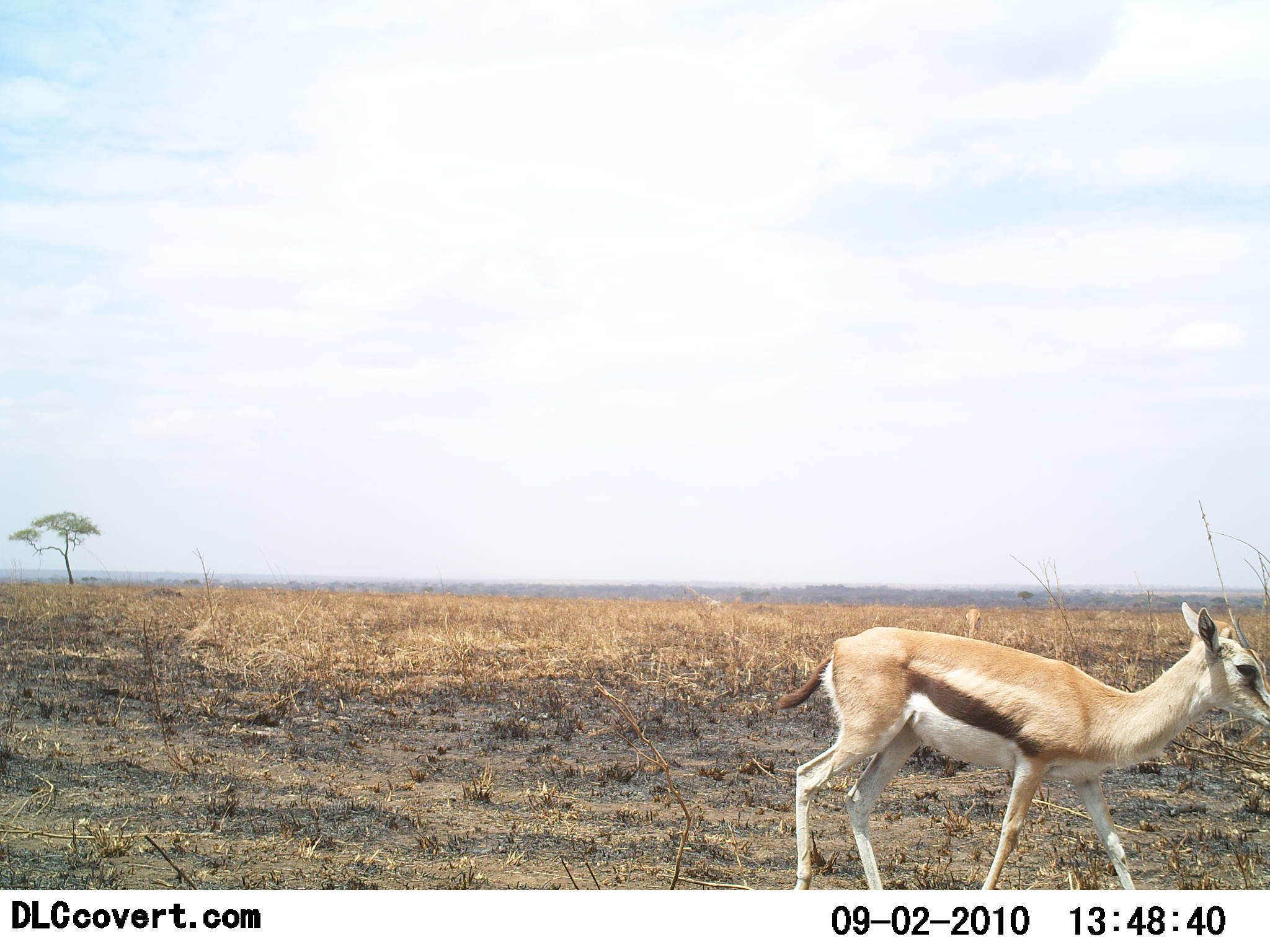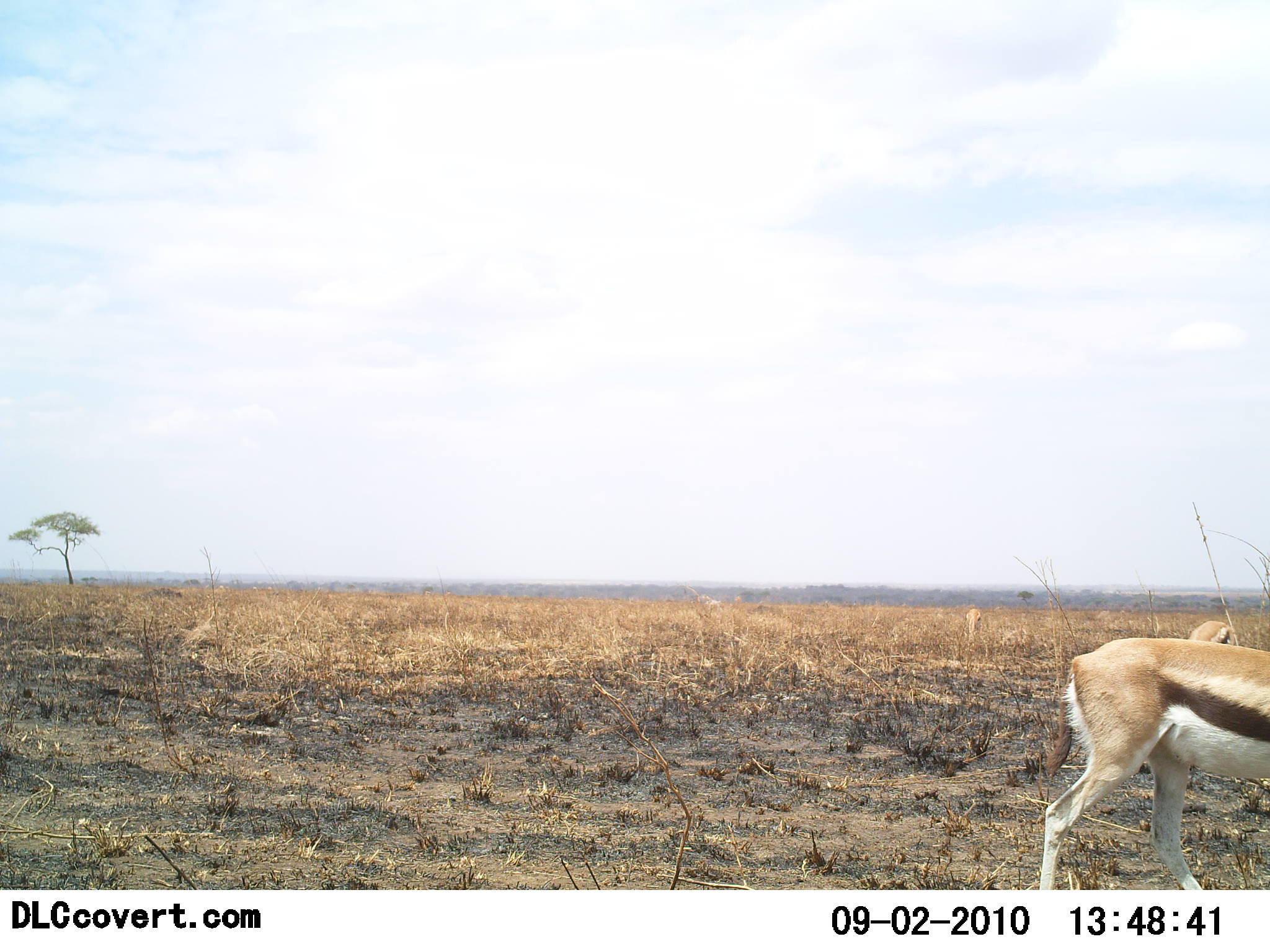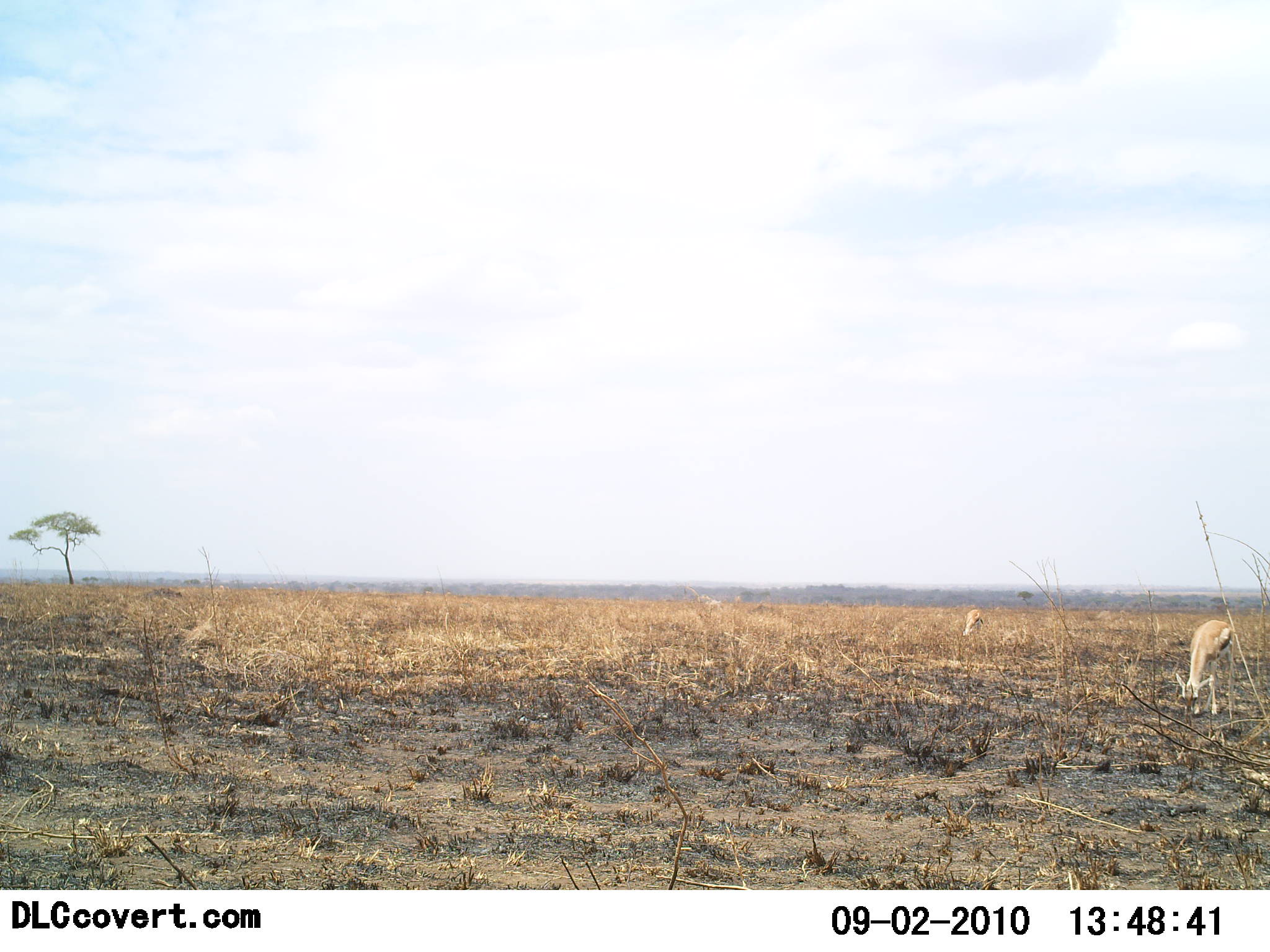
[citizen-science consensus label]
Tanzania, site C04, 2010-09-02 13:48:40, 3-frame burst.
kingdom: Animalia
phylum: Chordata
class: Mammalia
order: Artiodactyla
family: Bovidae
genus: Eudorcas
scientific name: Eudorcas thomsonii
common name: thomson's gazelle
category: gazellethomsons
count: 2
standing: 36%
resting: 0%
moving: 100%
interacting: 0%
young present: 0%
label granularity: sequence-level